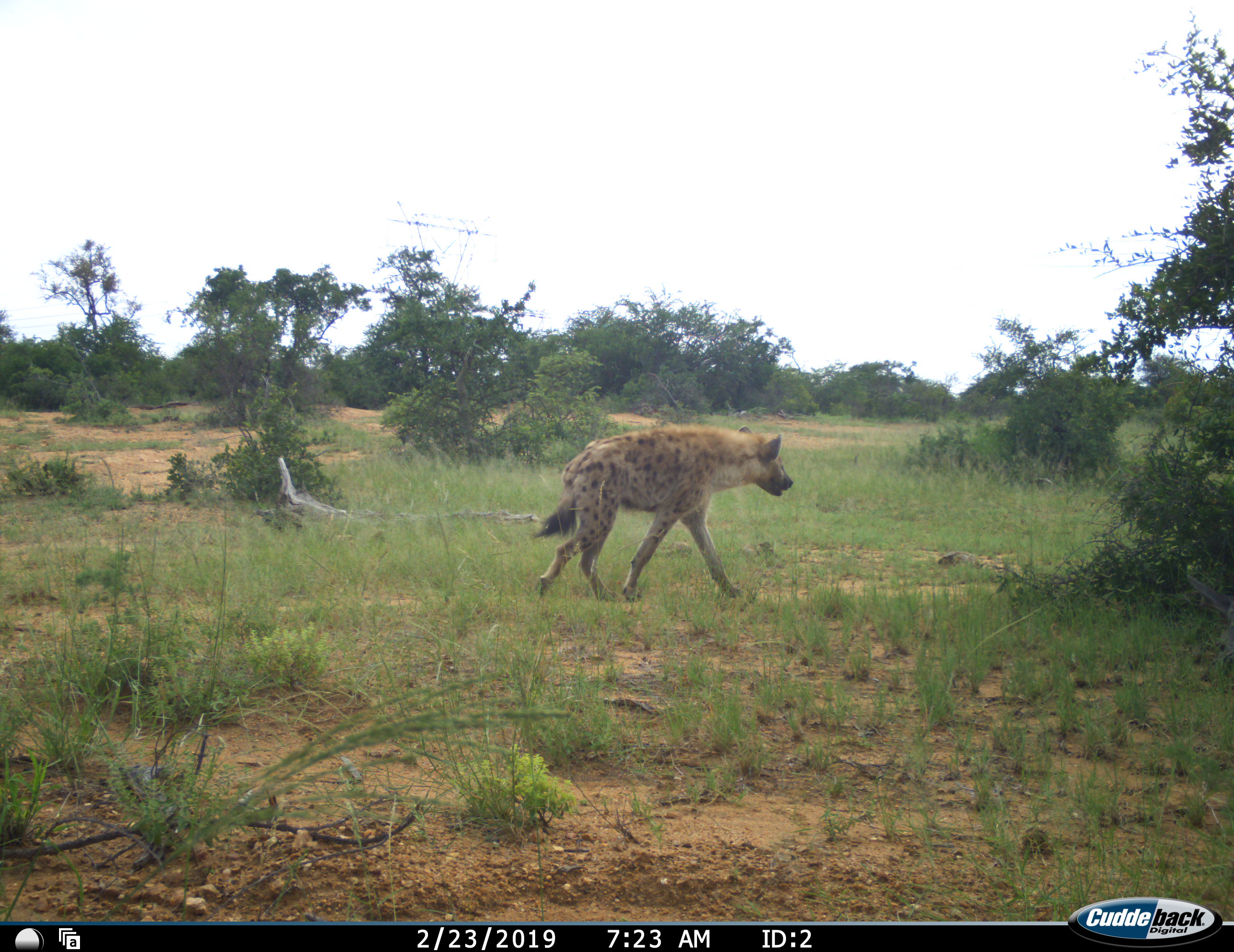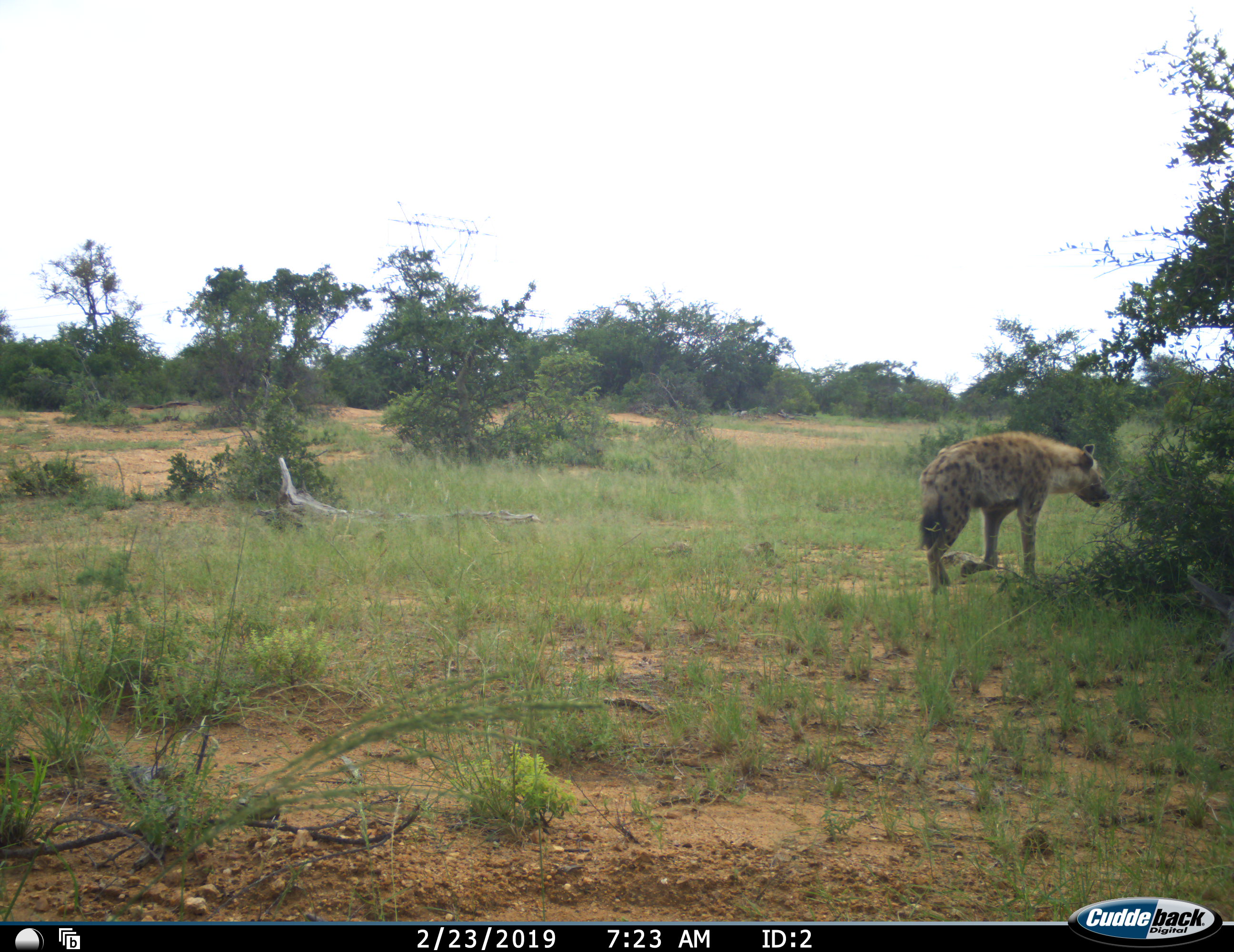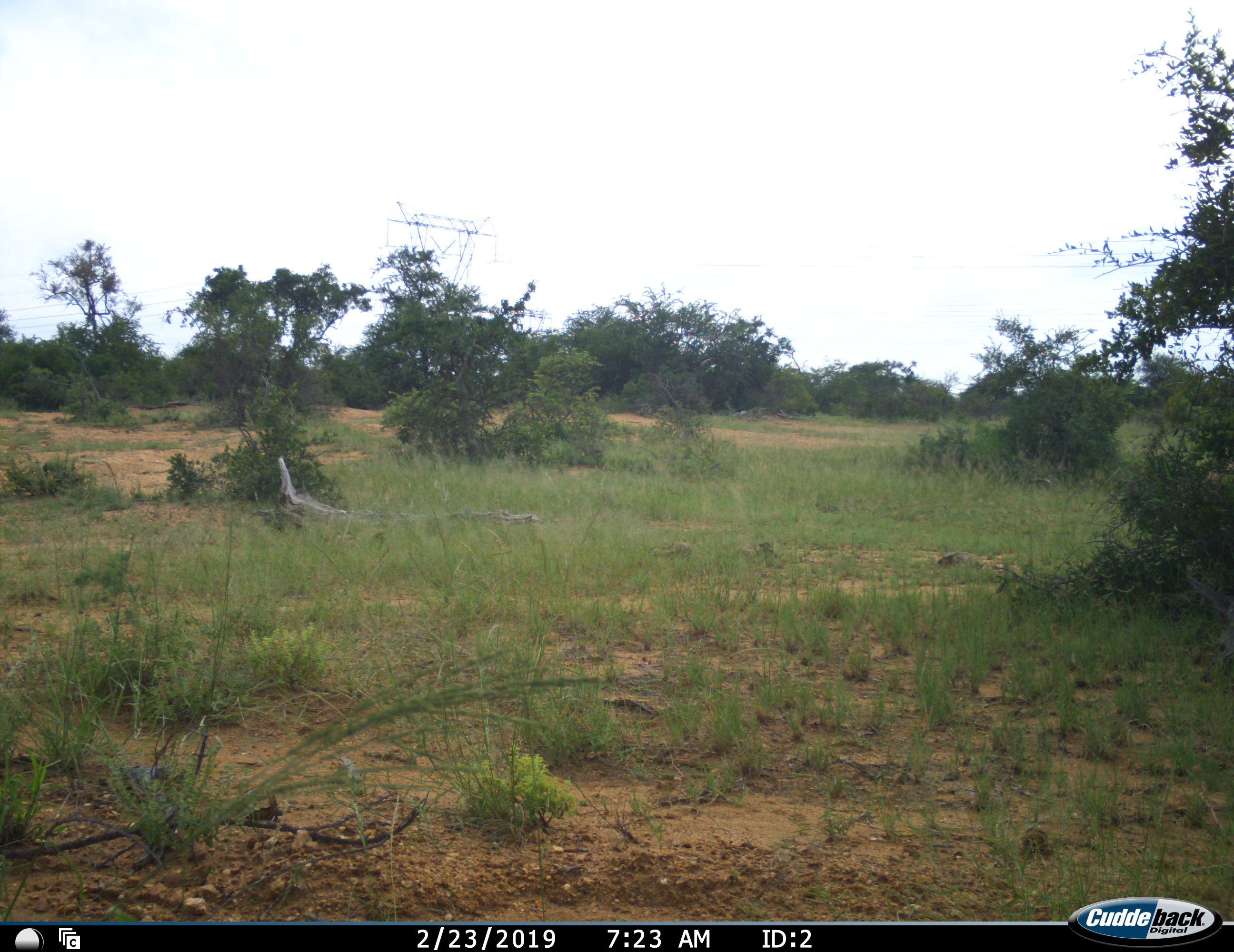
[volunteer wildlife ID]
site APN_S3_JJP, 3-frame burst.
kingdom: Animalia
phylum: Chordata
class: Mammalia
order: Carnivora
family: Hyaenidae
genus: Crocuta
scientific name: Crocuta crocuta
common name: spotted hyena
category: hyenaspotted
Hyenaspotted (spotted hyena) (Crocuta crocuta), count 1. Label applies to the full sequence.